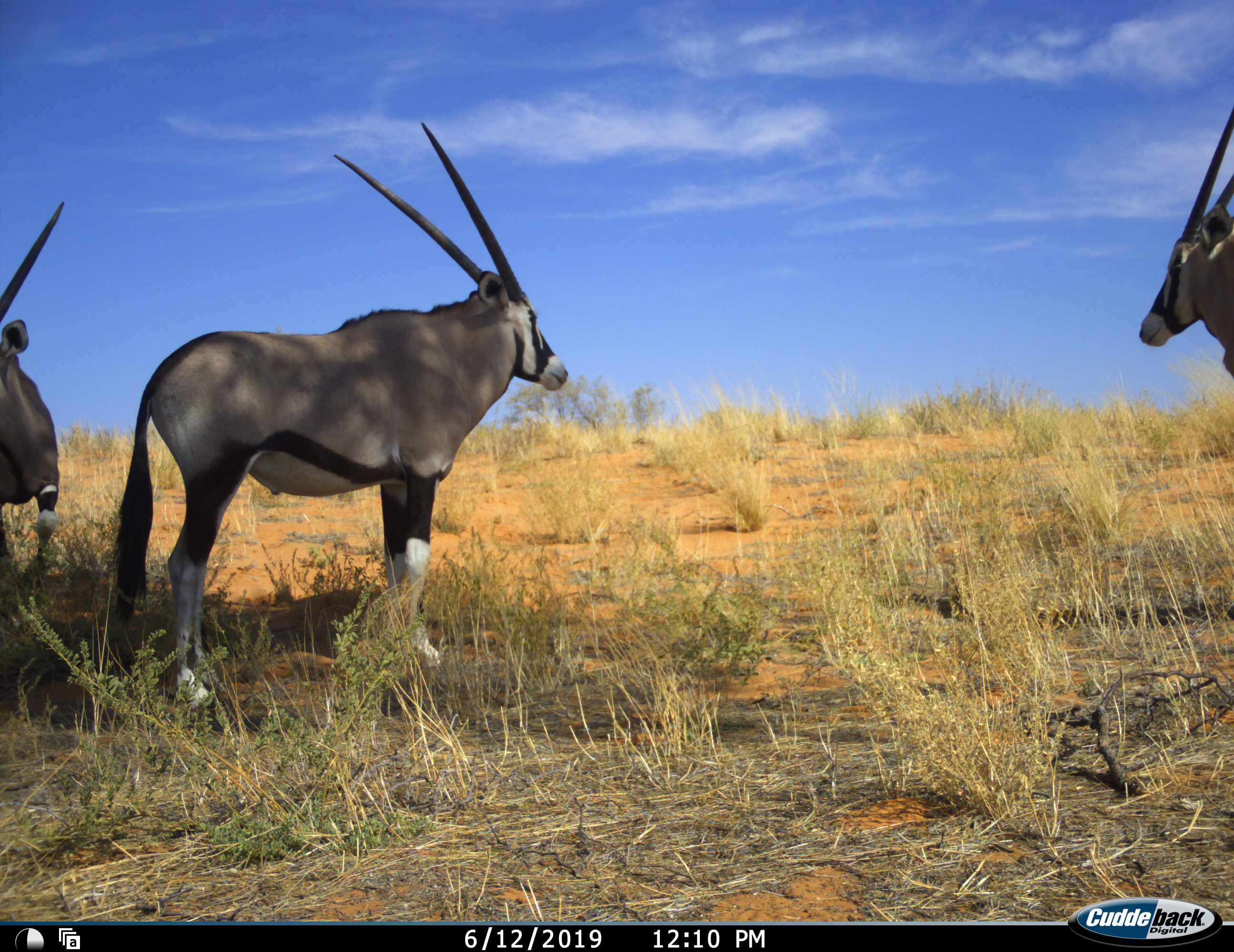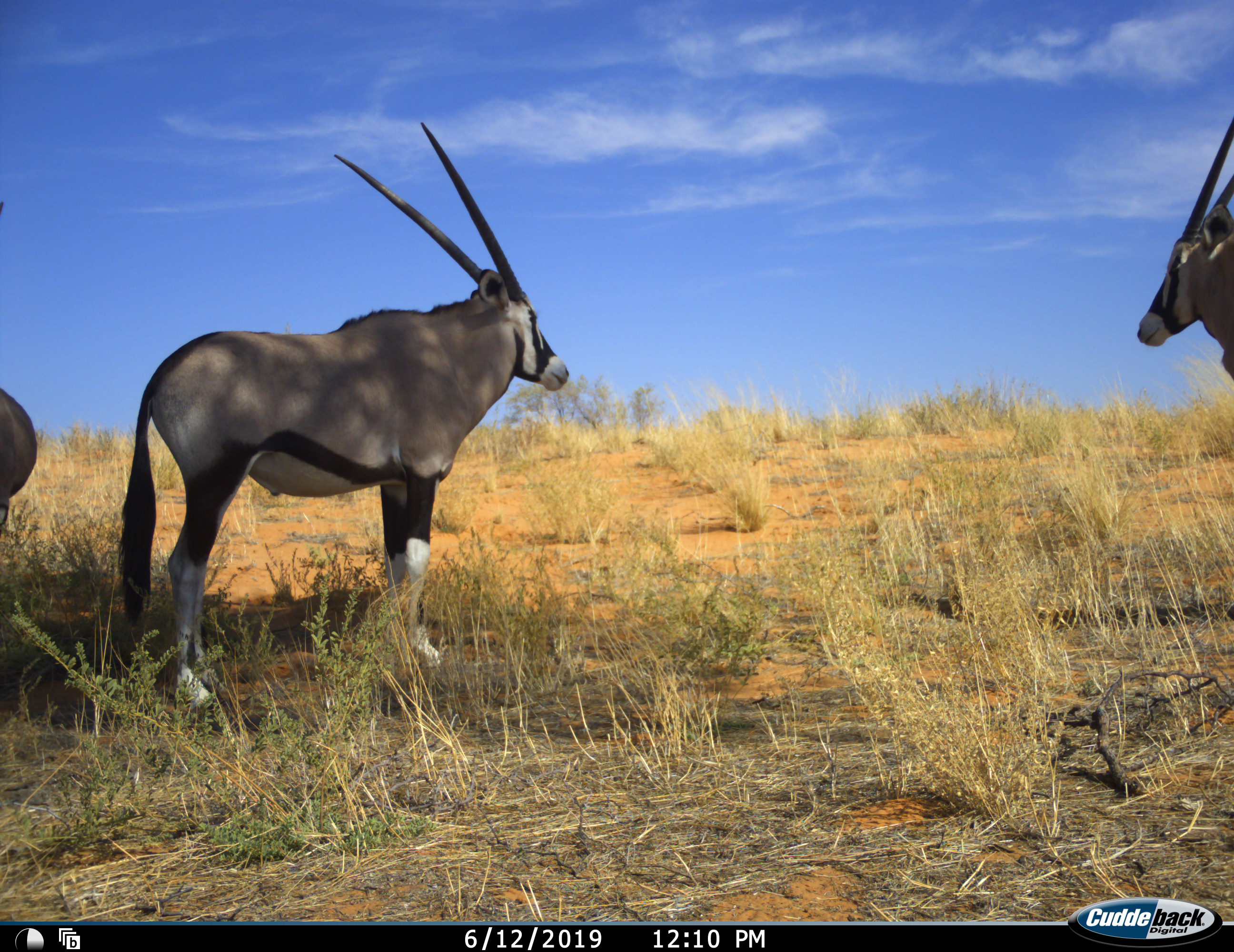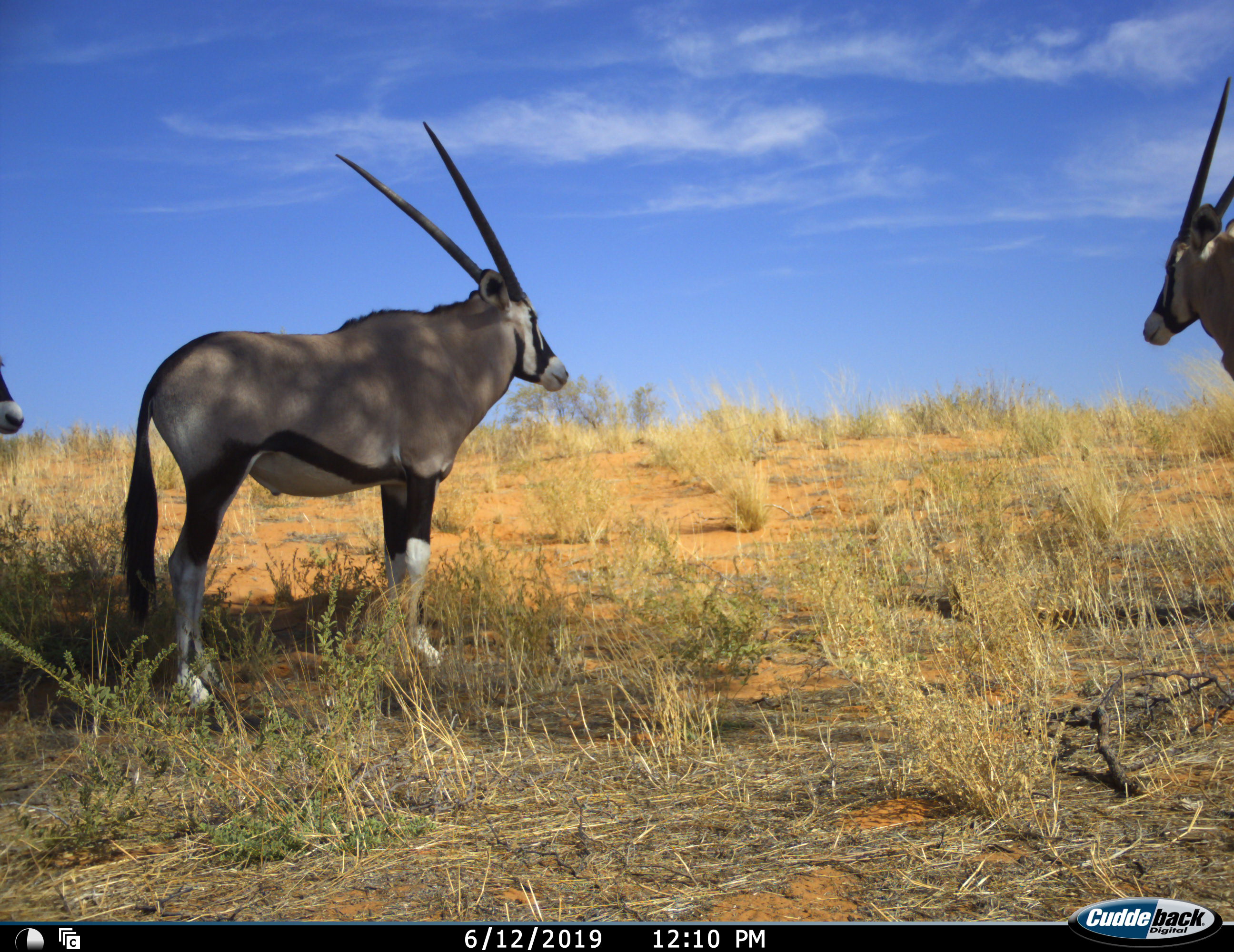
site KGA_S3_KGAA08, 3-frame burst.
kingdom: Animalia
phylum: Chordata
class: Mammalia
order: Artiodactyla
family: Bovidae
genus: Oryx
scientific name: Oryx gazella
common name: gemsbok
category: oryx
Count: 3.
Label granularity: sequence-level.